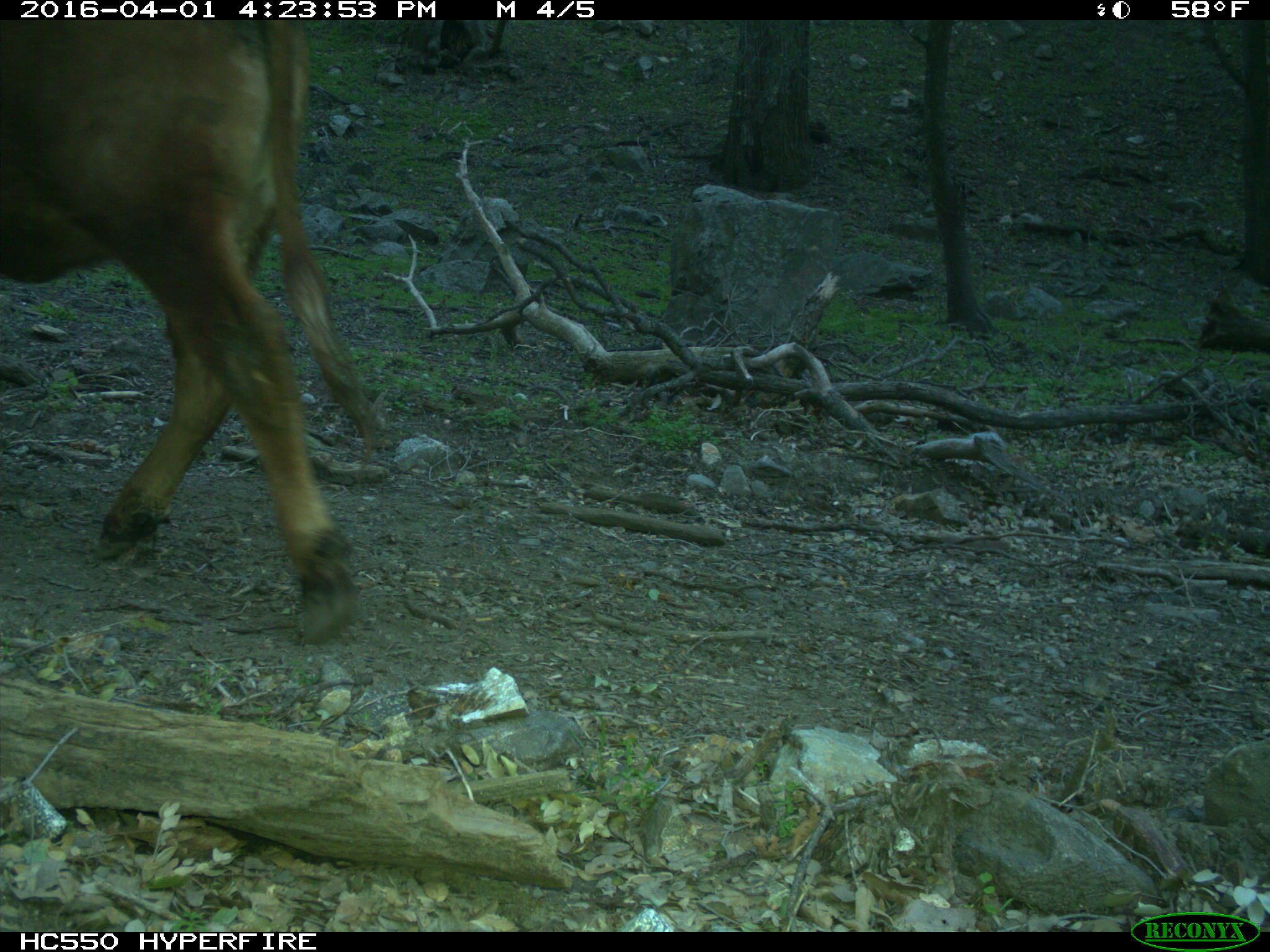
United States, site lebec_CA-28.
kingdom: Animalia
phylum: Chordata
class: Mammalia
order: Artiodactyla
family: Bovidae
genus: Bos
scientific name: Bos taurus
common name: domestic cow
Bos taurus (domestic cow).